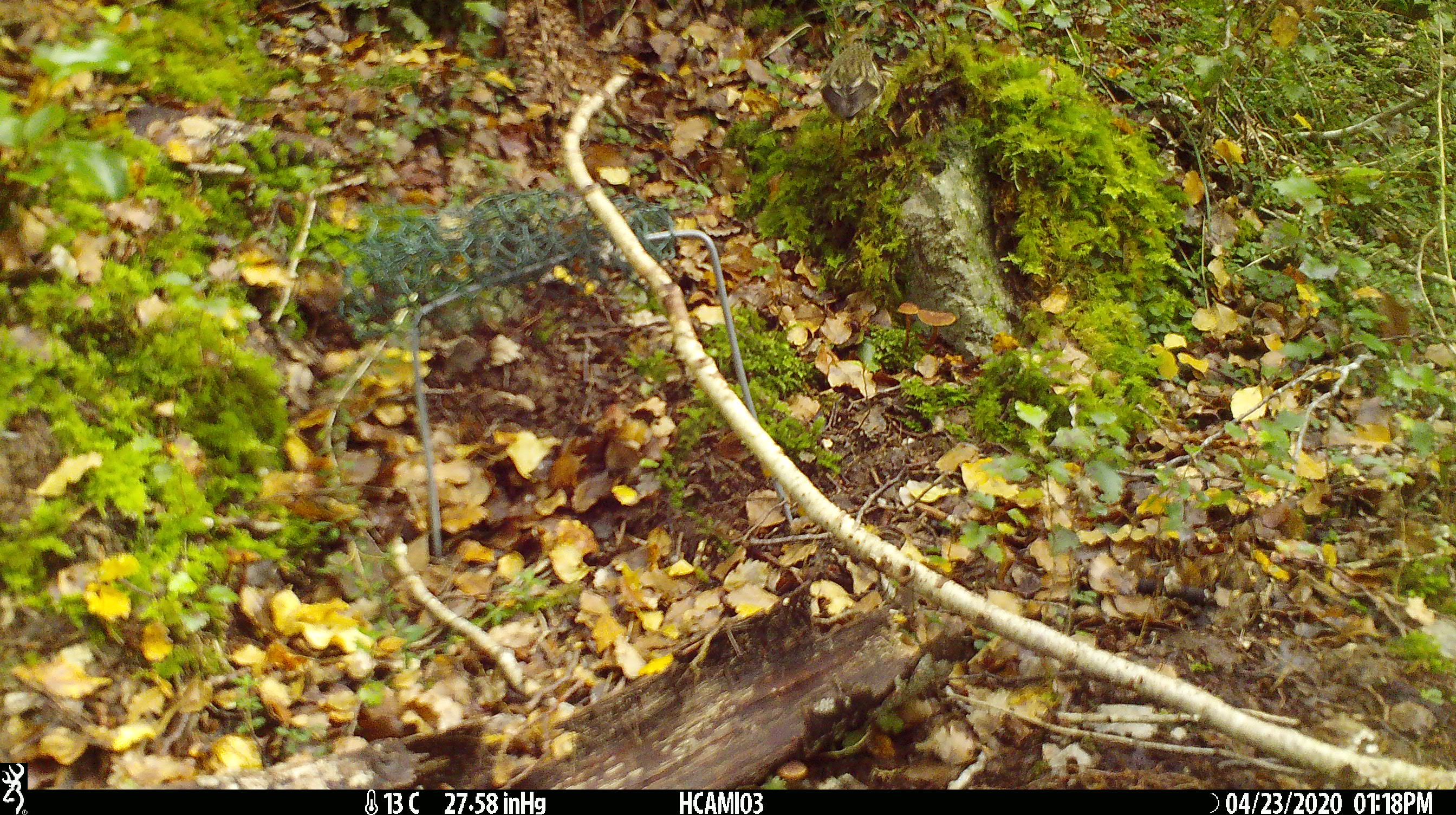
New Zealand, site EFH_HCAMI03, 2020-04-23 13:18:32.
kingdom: Animalia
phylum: Chordata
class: Aves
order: Passeriformes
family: Acanthisittidae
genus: Acanthisitta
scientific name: Acanthisitta chloris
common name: rifleman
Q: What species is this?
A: Rifleman (Acanthisitta chloris).